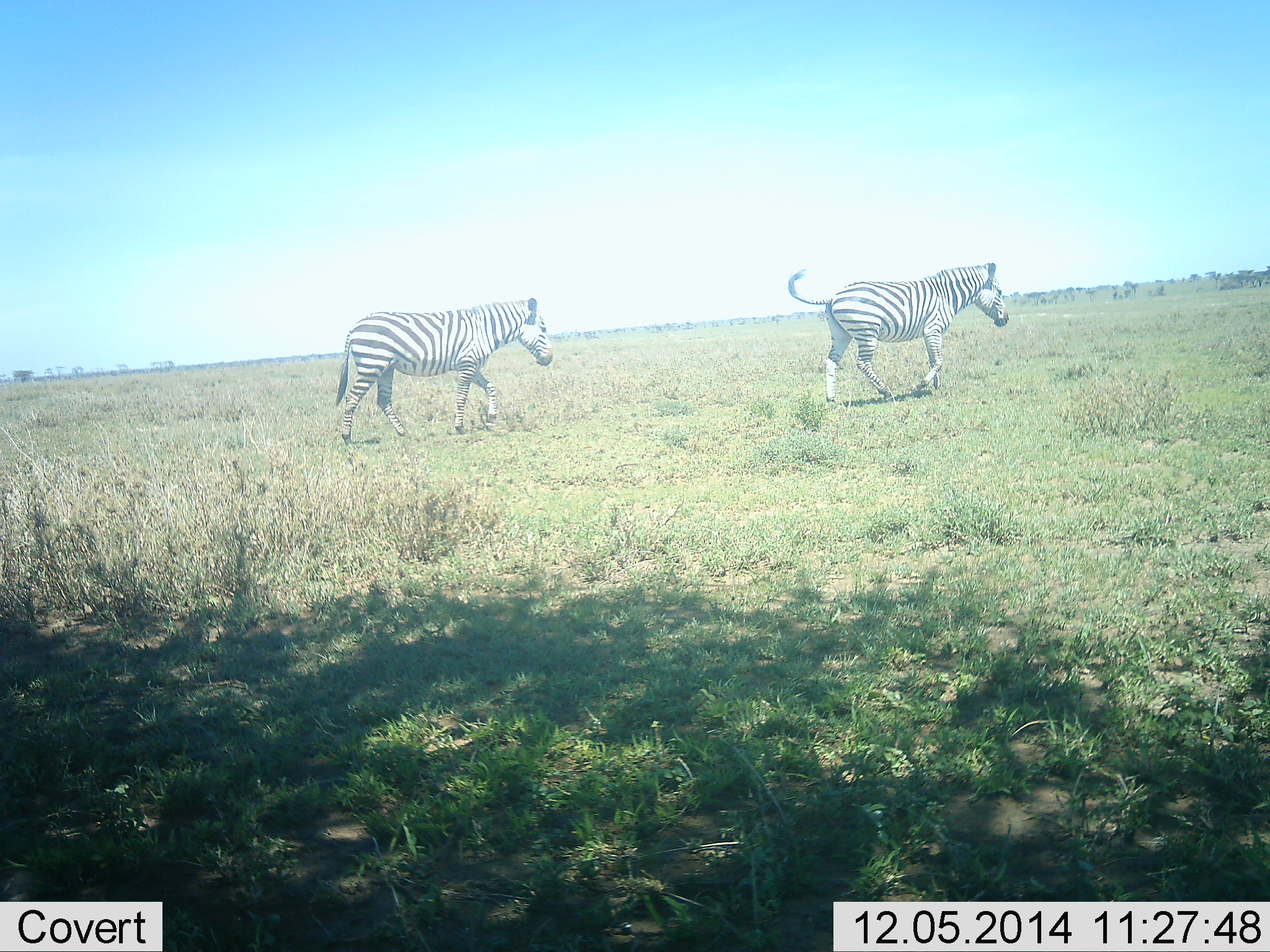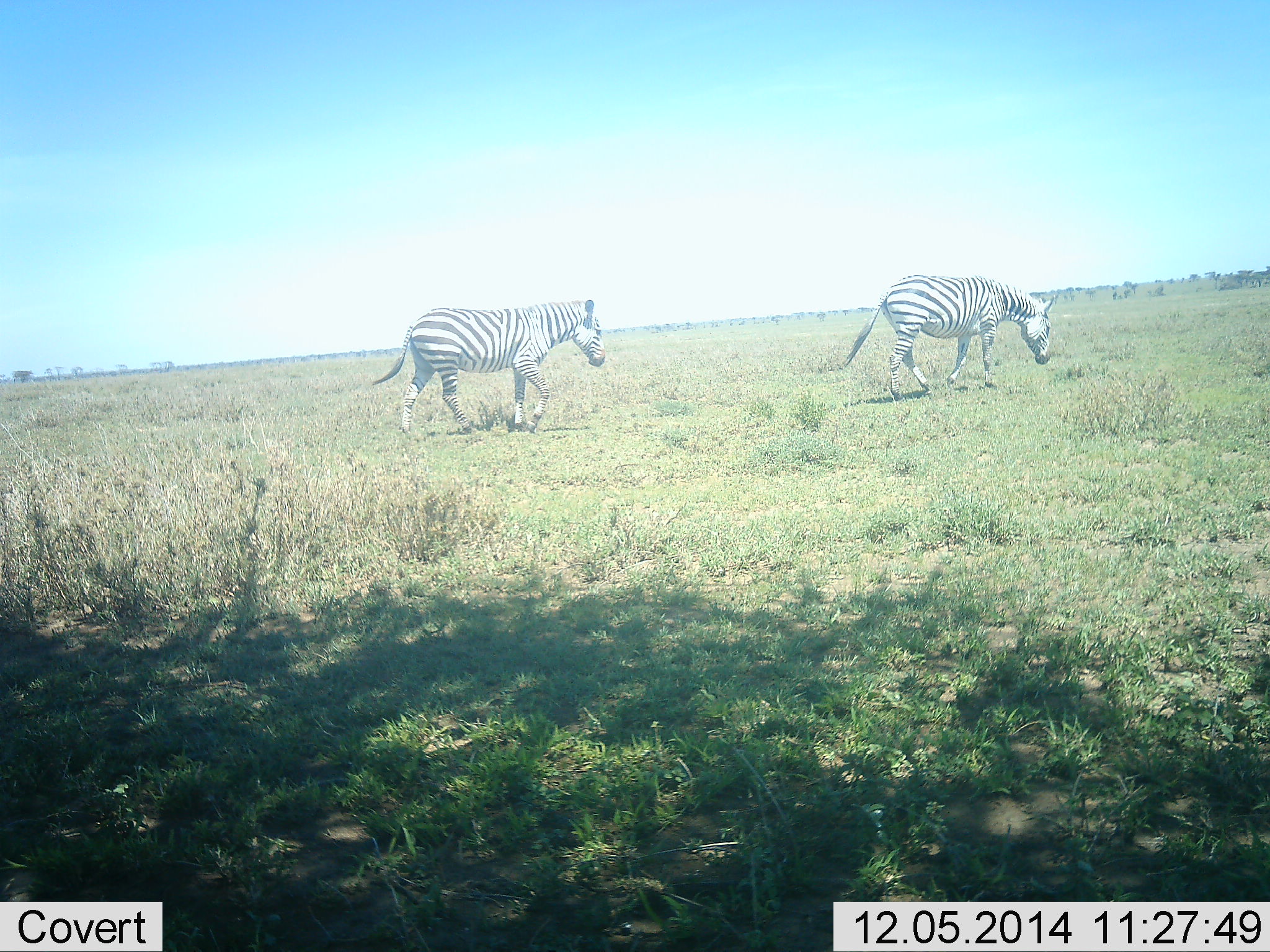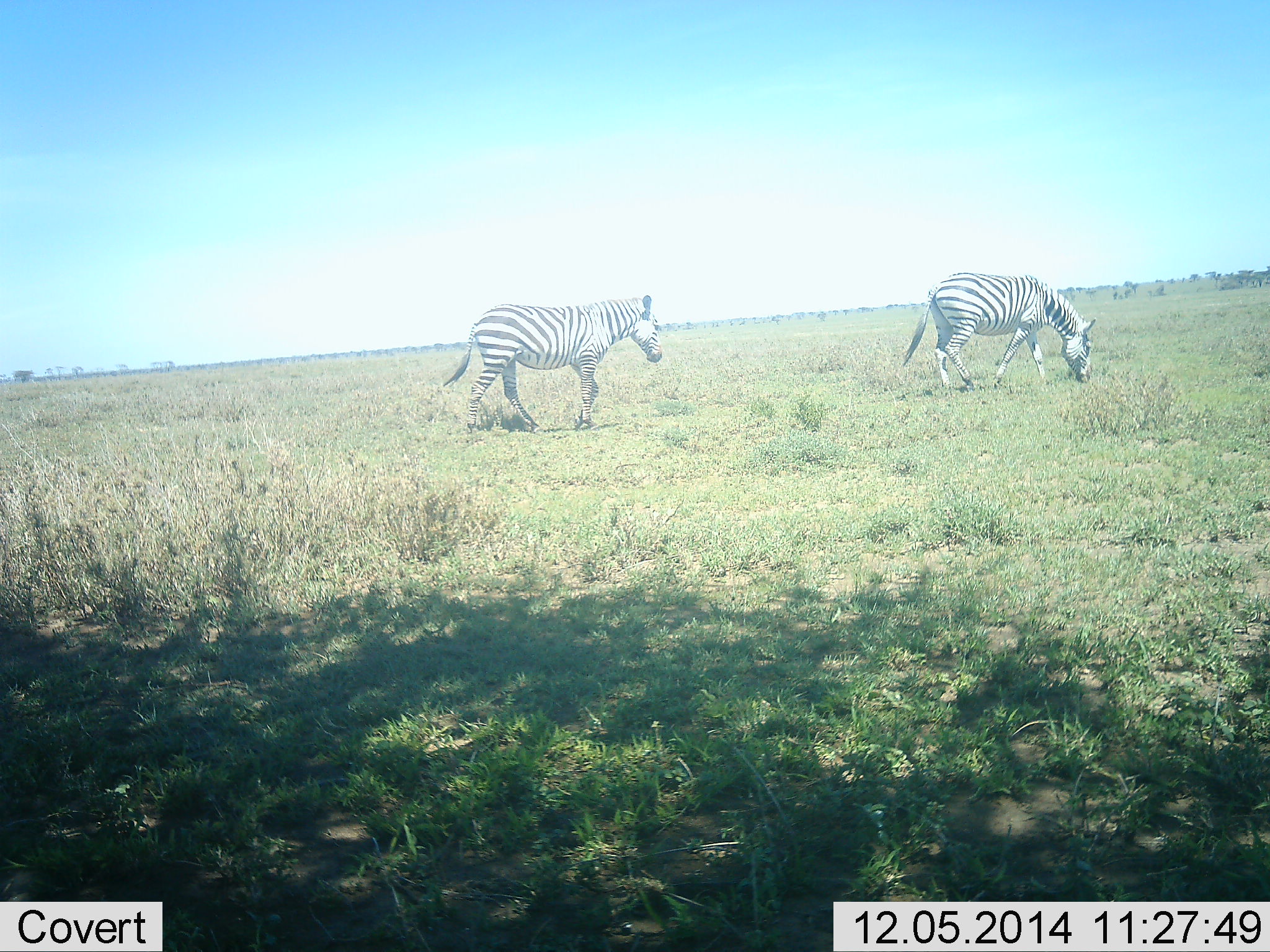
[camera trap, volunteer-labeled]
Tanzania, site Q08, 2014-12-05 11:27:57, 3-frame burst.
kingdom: Animalia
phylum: Chordata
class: Mammalia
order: Perissodactyla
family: Equidae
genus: Equus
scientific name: Equus quagga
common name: plains zebra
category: zebra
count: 2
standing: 0%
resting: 0%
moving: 90%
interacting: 0%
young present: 0%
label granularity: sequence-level